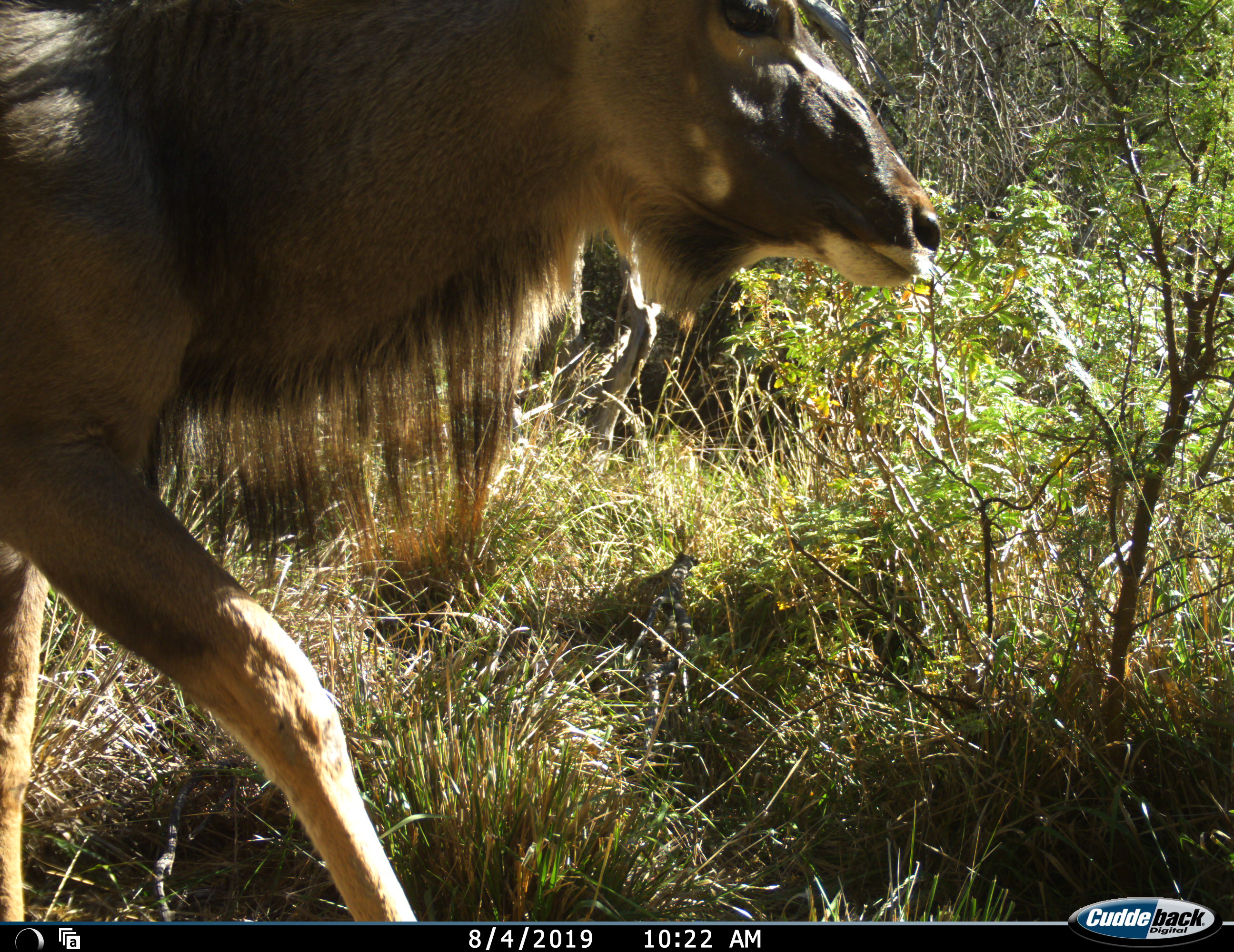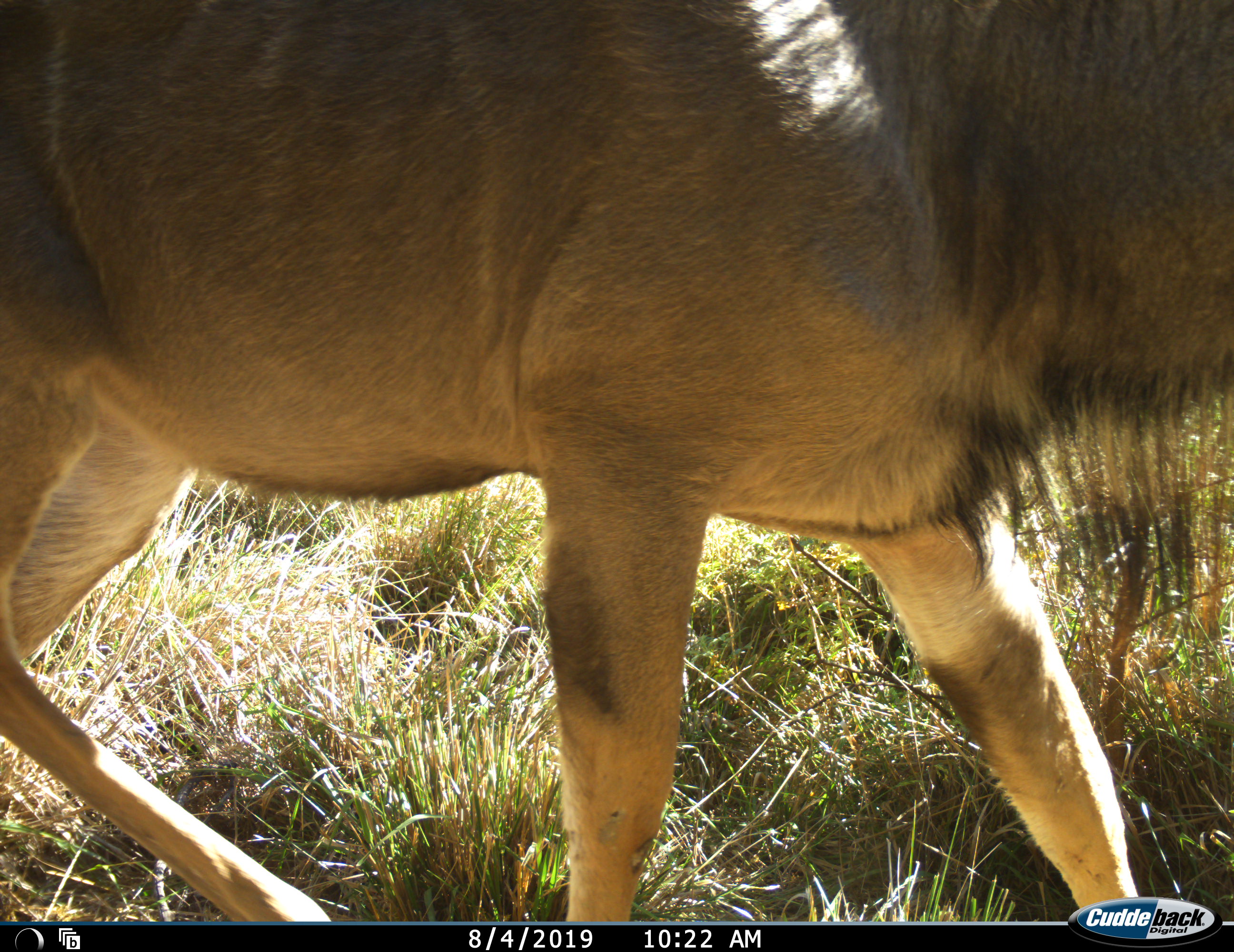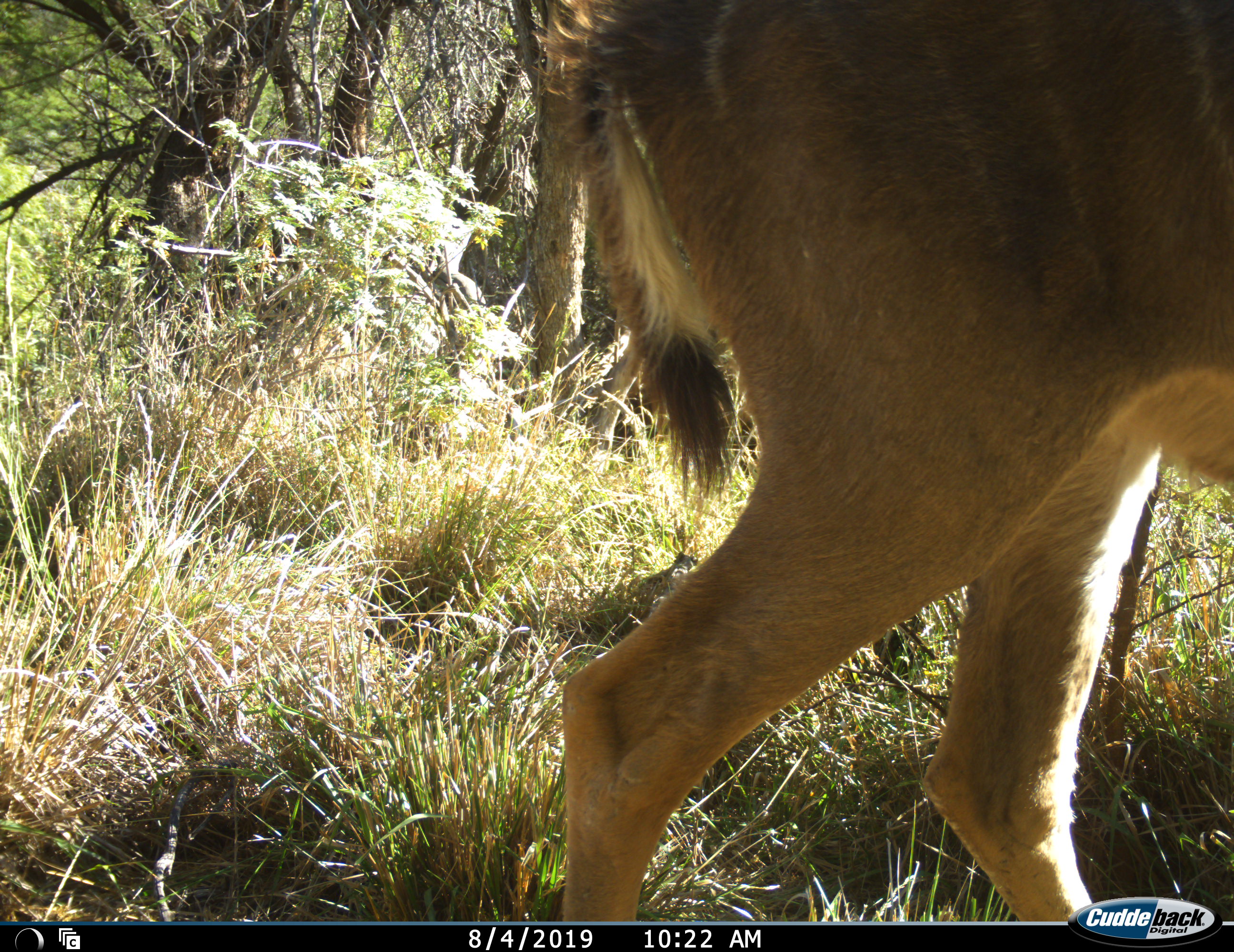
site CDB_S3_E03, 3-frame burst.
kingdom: Animalia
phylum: Chordata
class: Mammalia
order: Artiodactyla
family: Bovidae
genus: Tragelaphus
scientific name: Tragelaphus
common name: kudu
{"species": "kudu (Tragelaphus)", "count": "1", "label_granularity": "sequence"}